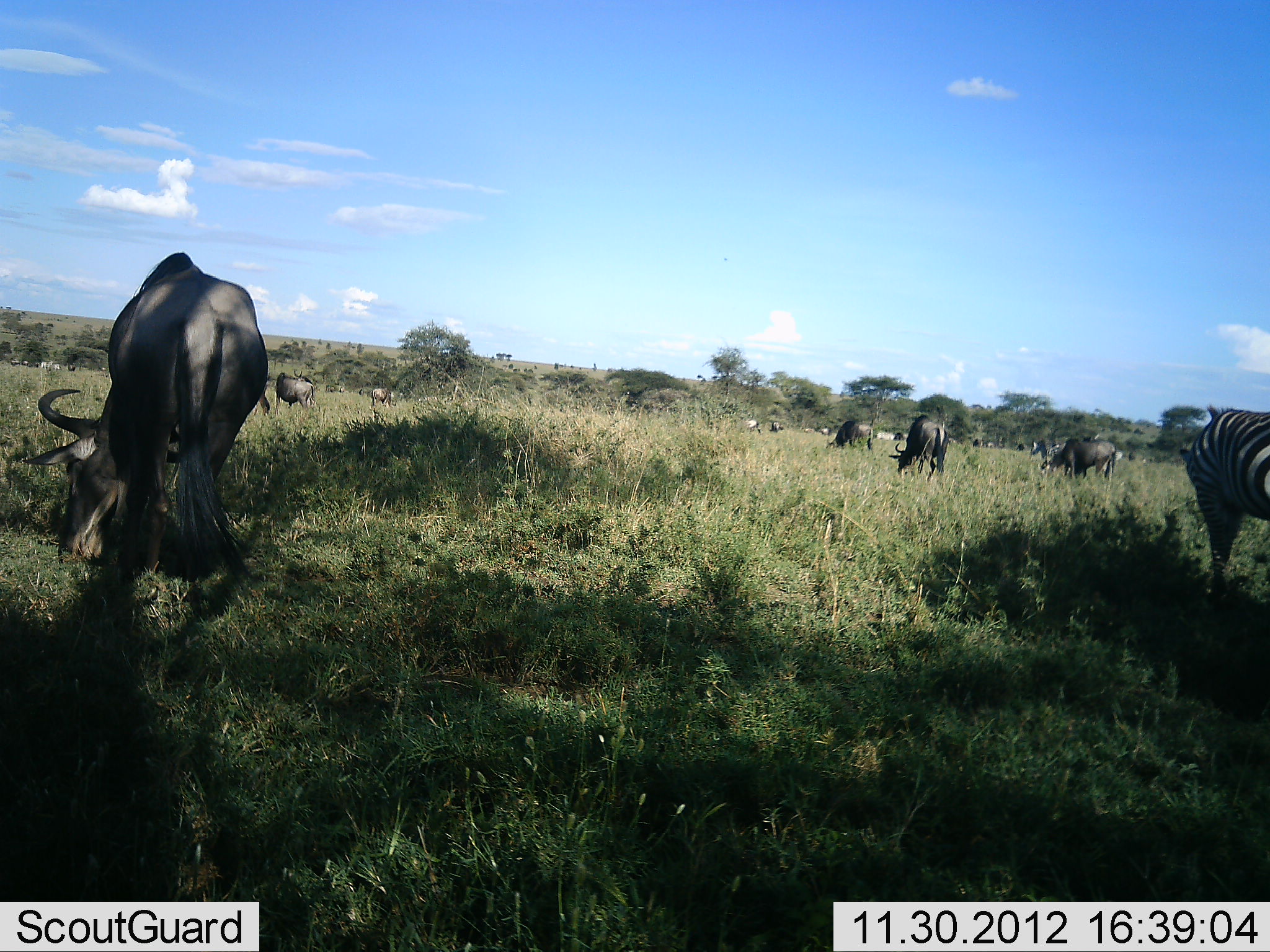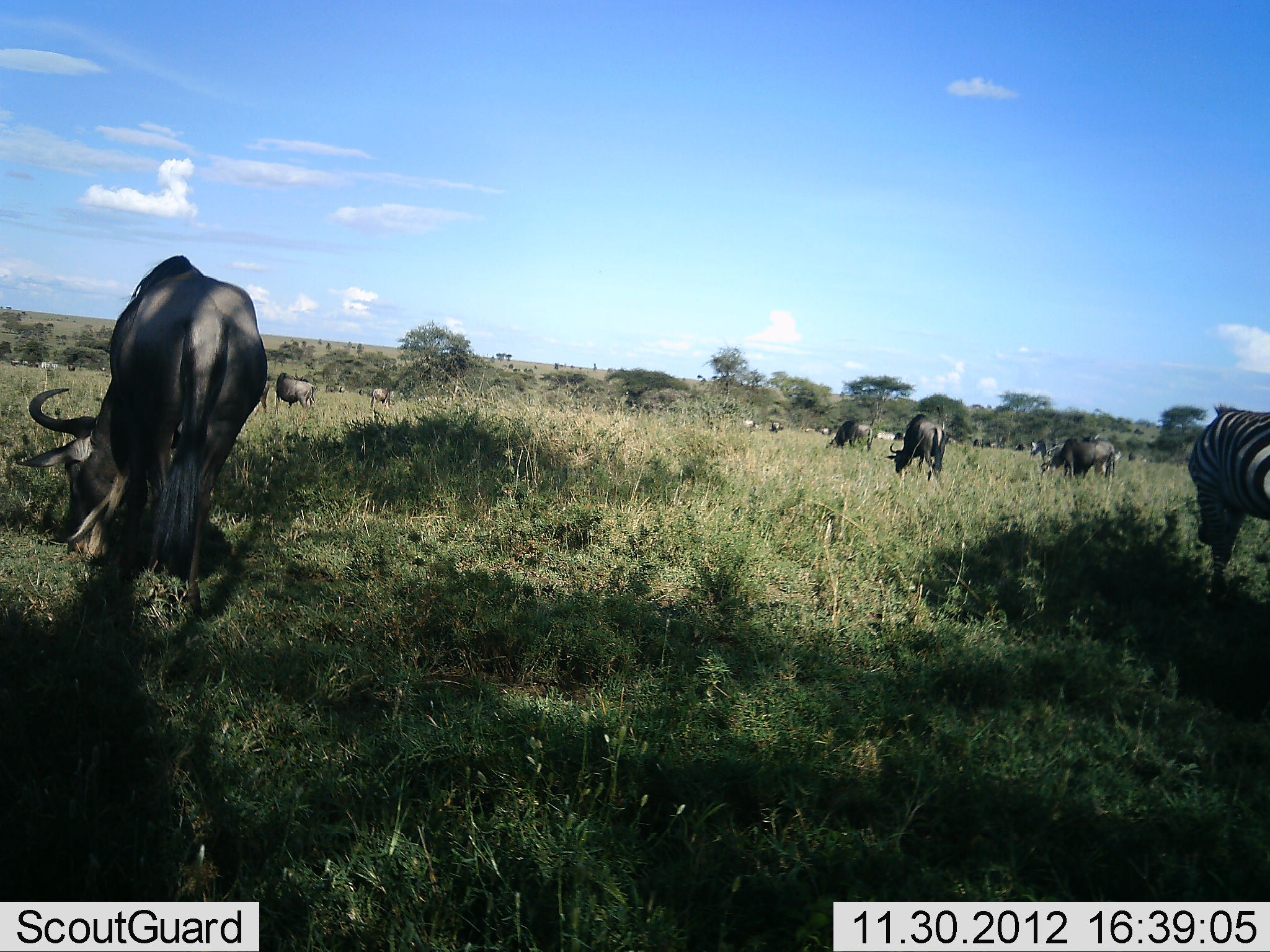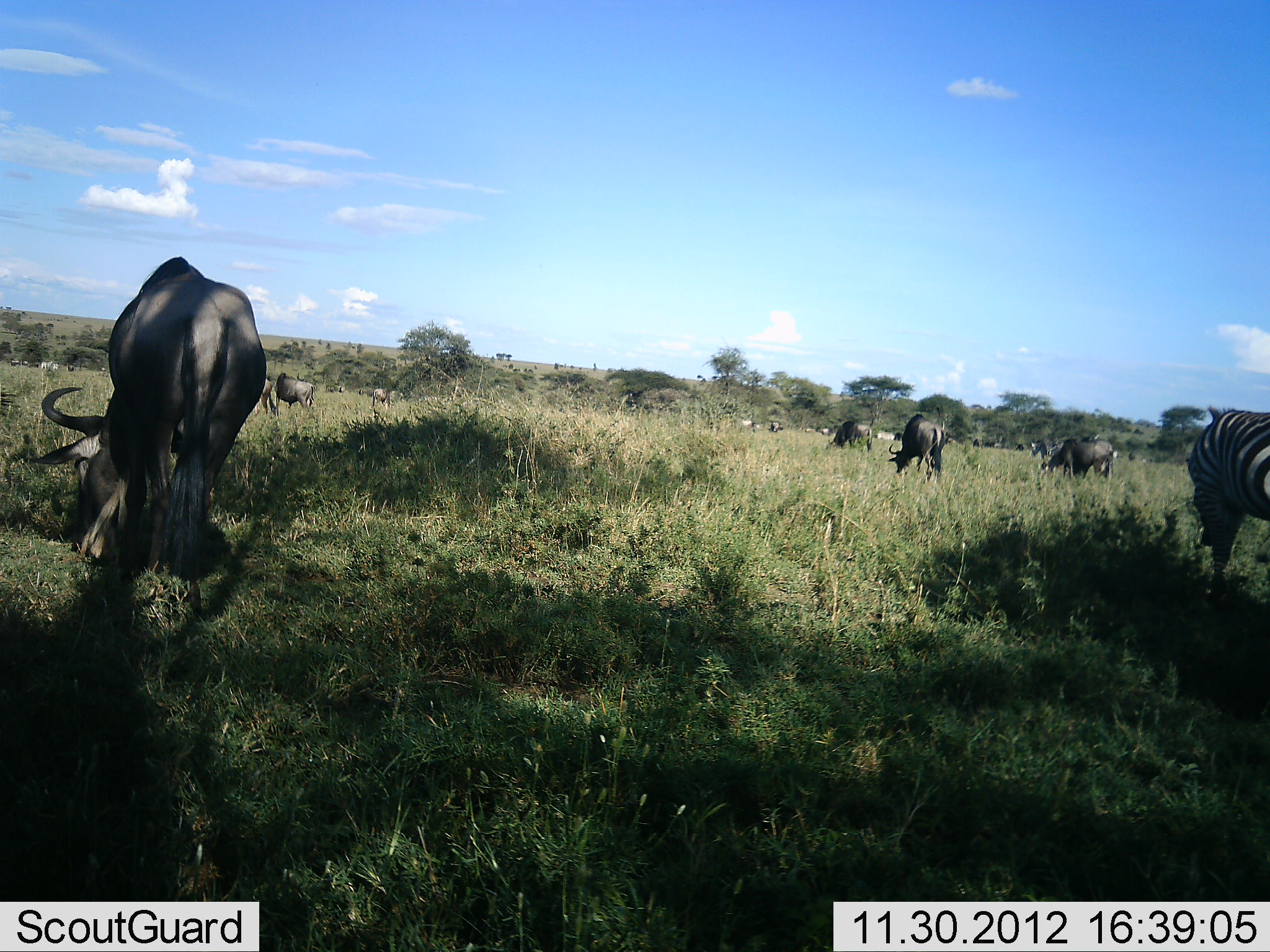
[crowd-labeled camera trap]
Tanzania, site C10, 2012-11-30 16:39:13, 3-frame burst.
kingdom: Animalia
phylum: Chordata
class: Mammalia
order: Artiodactyla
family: Bovidae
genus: Connochaetes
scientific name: Connochaetes taurinus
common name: blue wildebeest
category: wildebeest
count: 8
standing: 58%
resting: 17%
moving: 25%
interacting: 0%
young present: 0%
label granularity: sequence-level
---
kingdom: Animalia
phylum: Chordata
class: Mammalia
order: Perissodactyla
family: Equidae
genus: Equus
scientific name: Equus quagga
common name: plains zebra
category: zebra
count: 1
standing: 50%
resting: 0%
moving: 0%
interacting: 0%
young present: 0%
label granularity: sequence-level